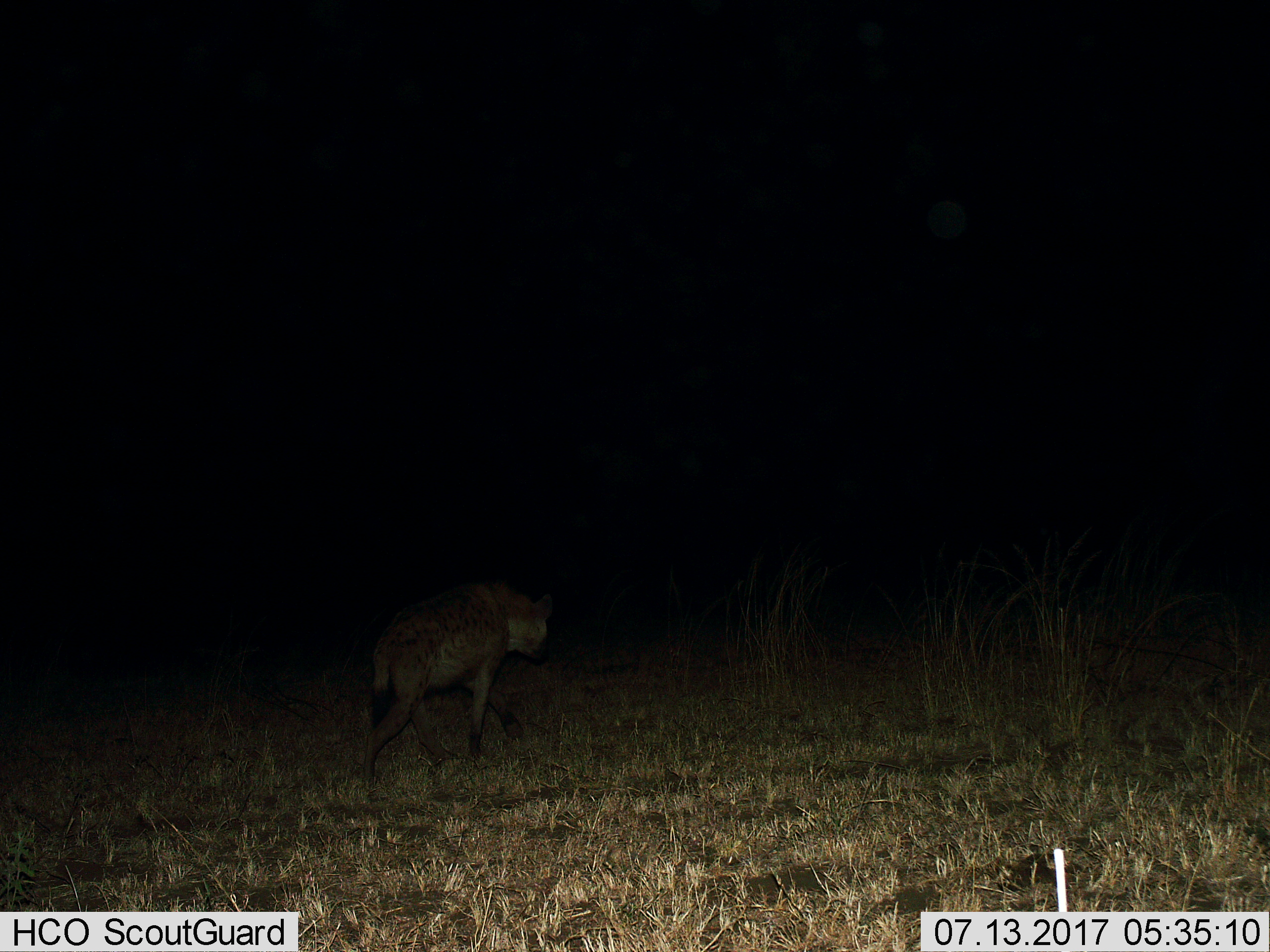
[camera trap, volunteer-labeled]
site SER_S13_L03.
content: unidentified animal